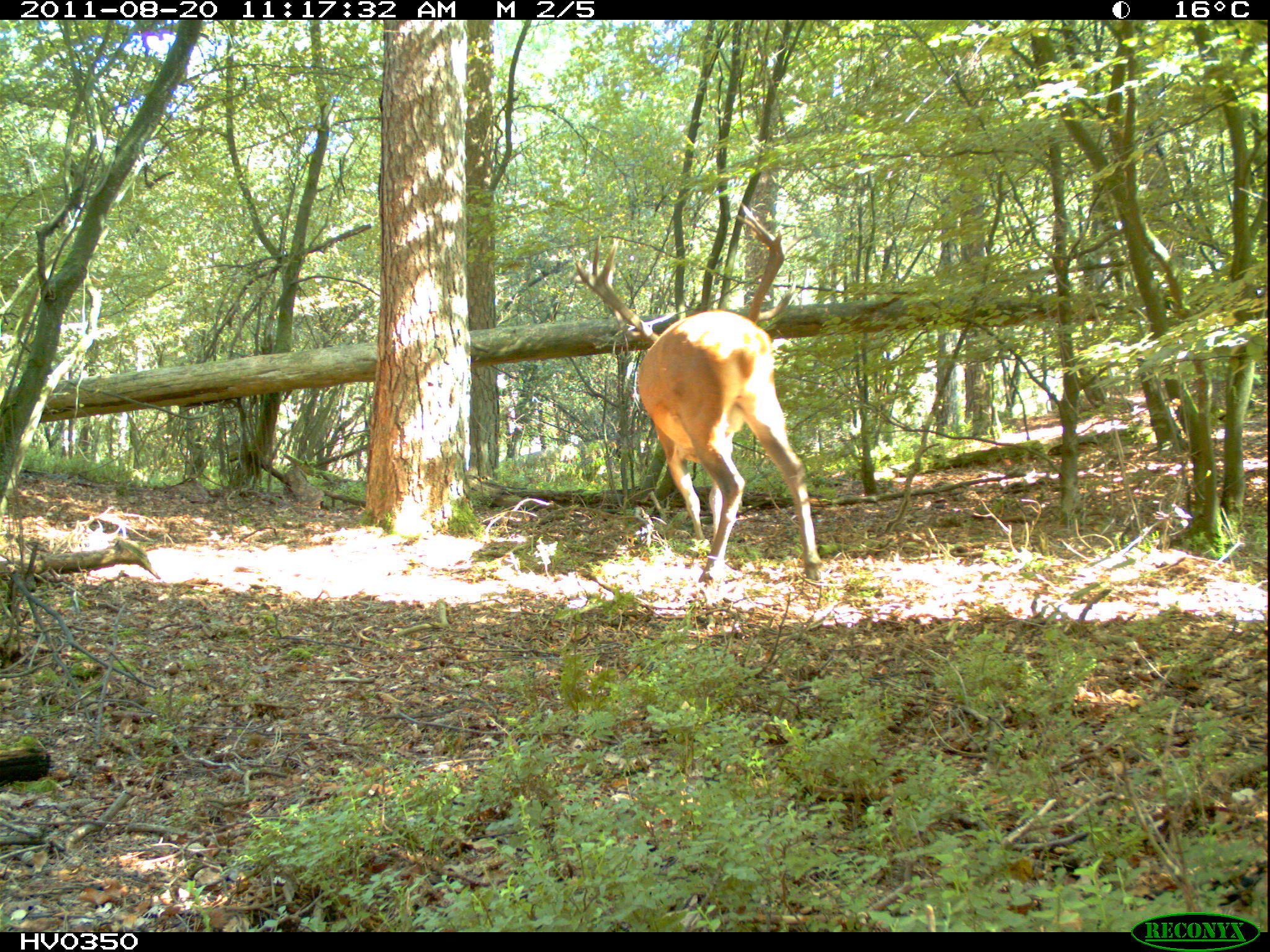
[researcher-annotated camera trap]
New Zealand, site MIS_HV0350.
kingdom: Animalia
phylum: Chordata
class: Mammalia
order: Artiodactyla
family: Cervidae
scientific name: Cervidae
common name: deer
Deer (Cervidae).